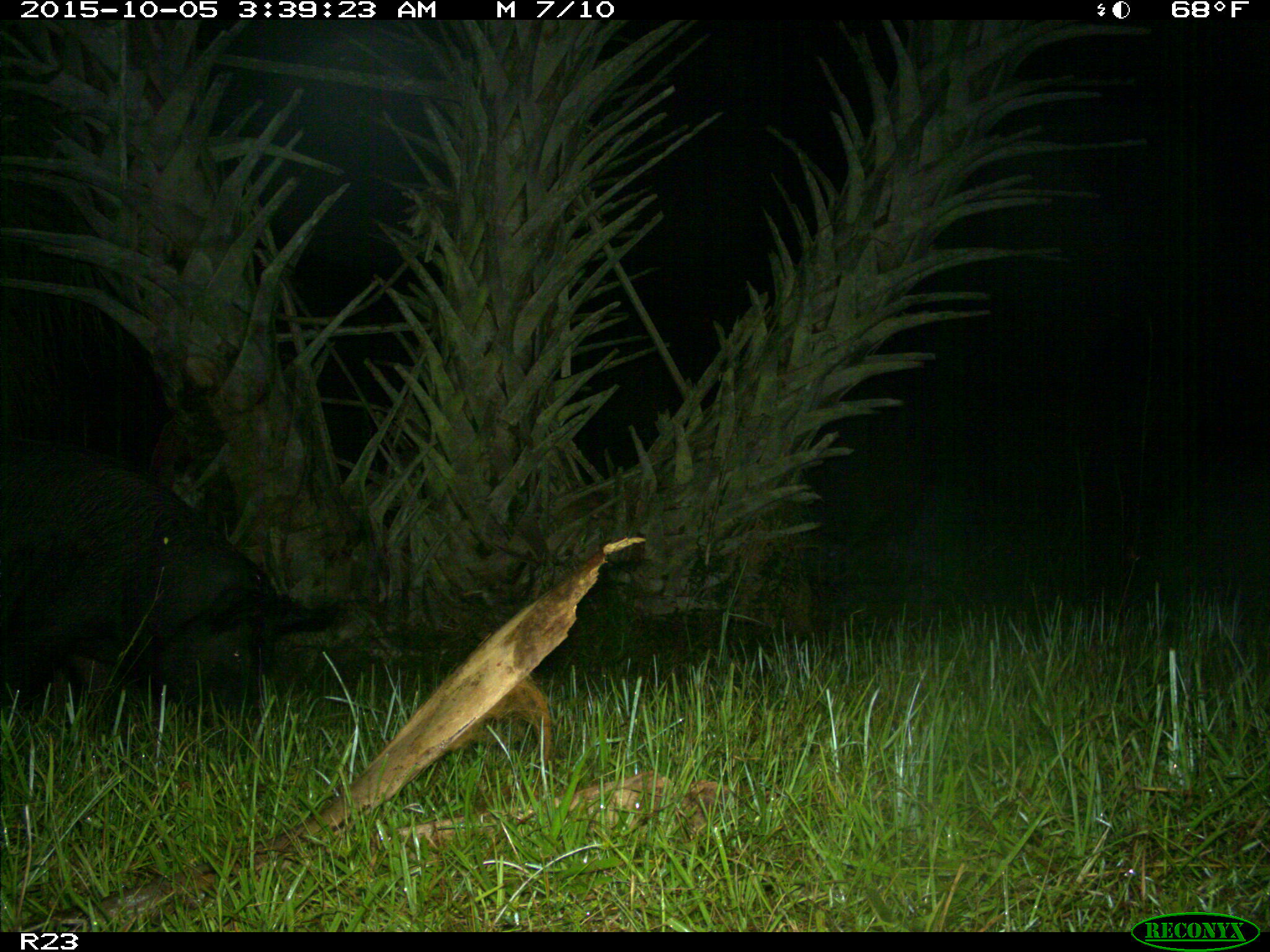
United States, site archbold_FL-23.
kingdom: Animalia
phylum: Chordata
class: Mammalia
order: Artiodactyla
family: Suidae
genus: Sus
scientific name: Sus scrofa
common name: wild boar